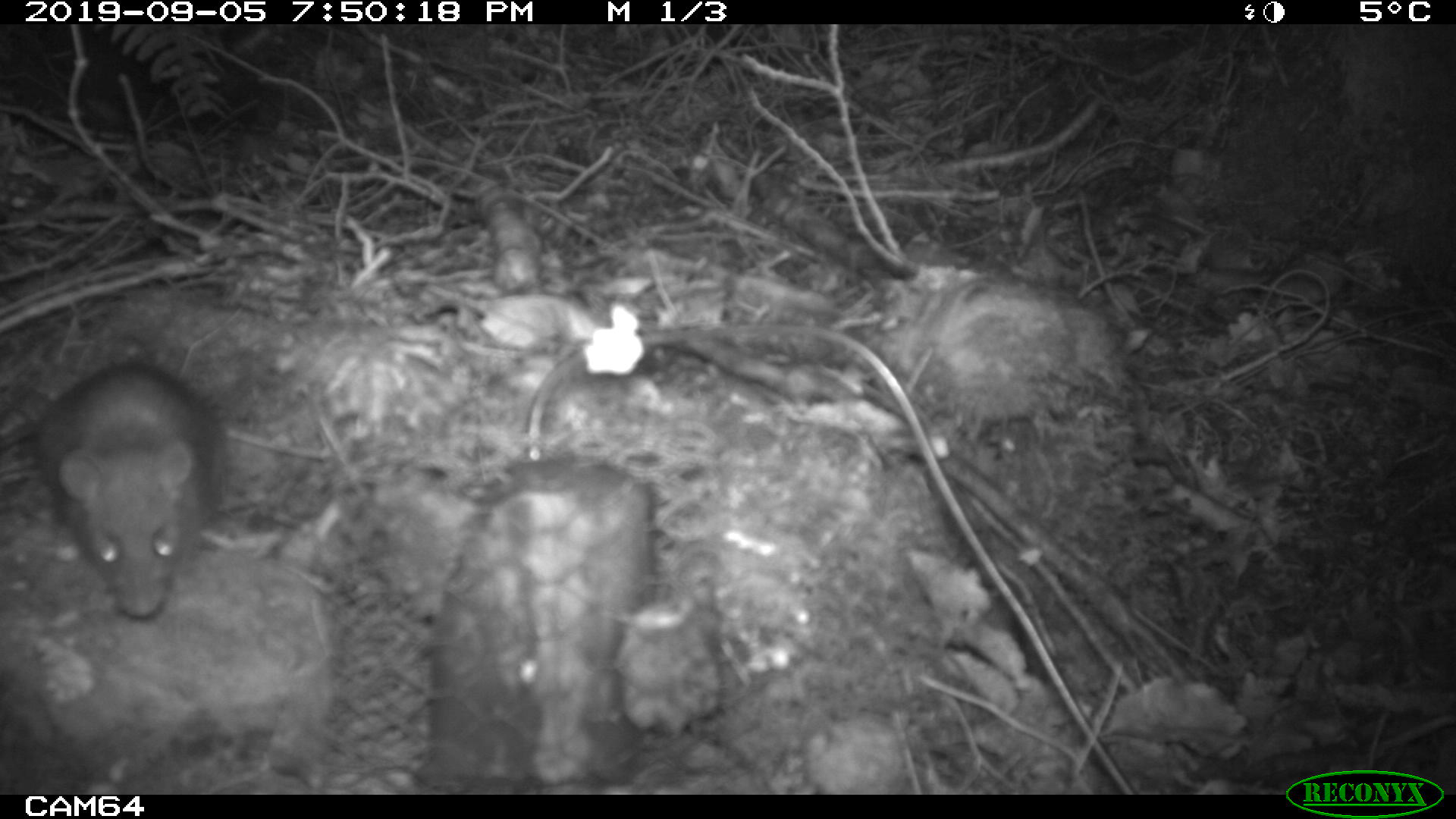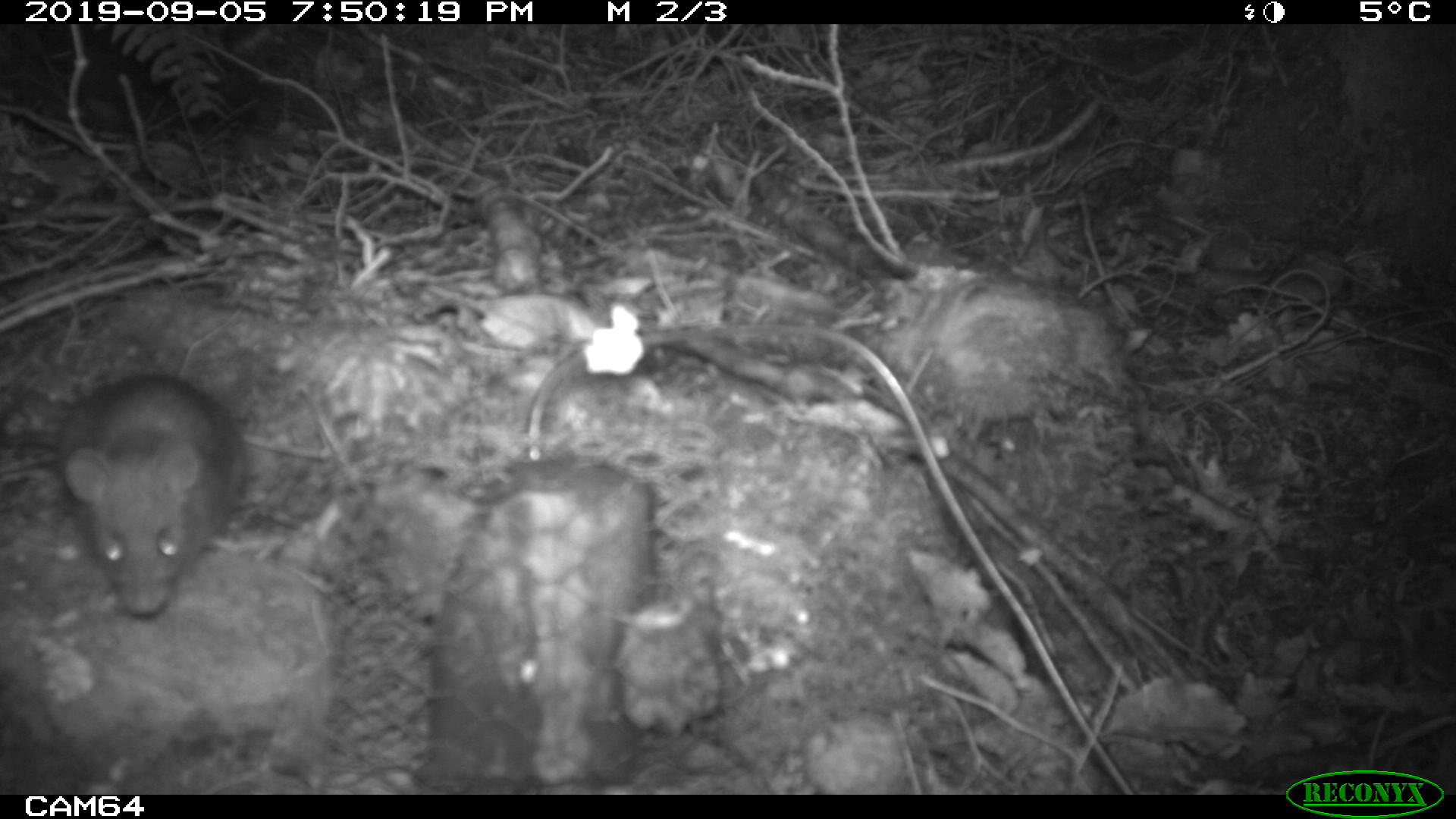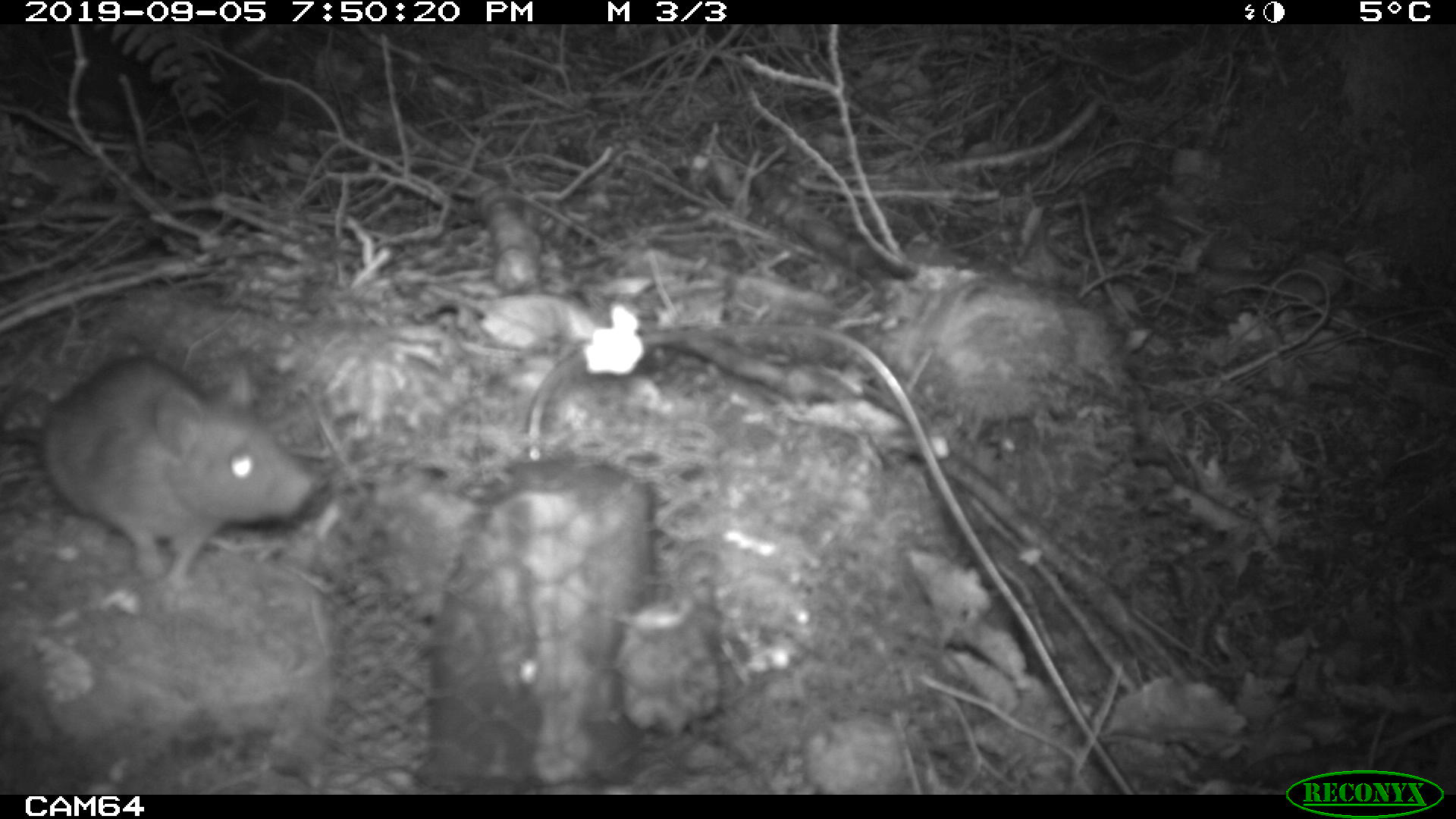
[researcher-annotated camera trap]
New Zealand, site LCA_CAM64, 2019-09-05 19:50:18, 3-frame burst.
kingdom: Animalia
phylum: Chordata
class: Mammalia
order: Rodentia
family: Muridae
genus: Rattus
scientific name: Rattus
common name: rat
Rat (Rattus).